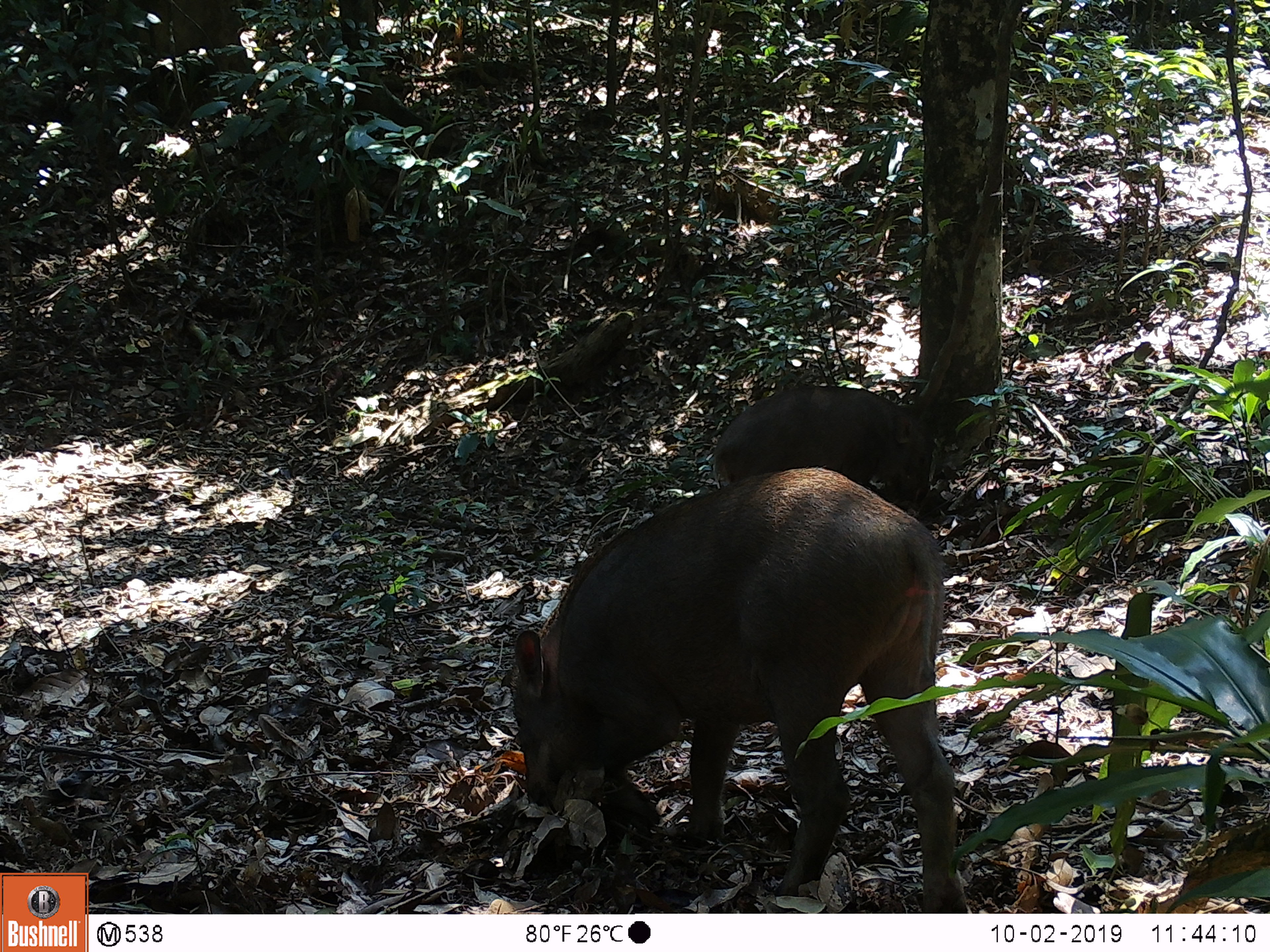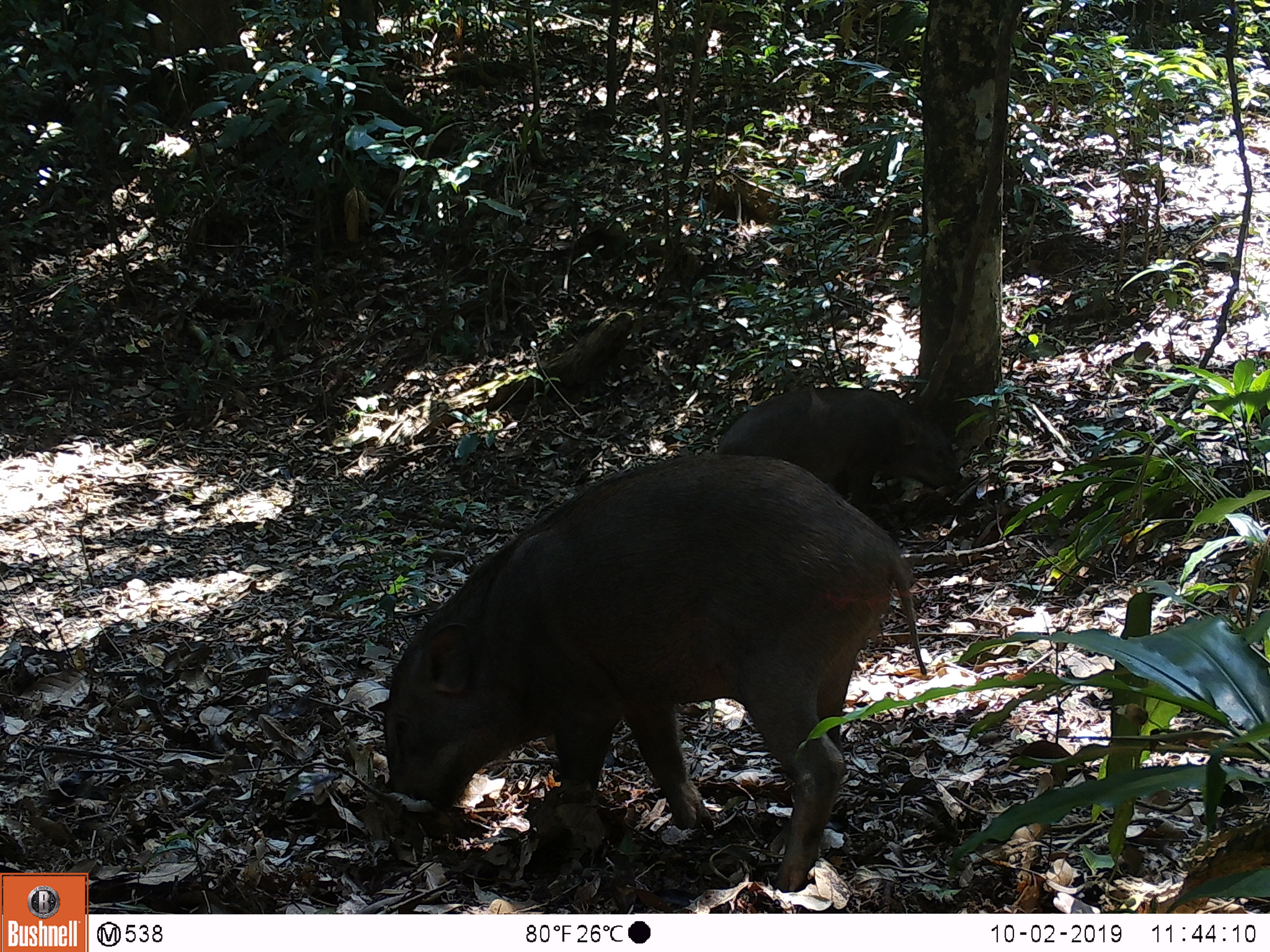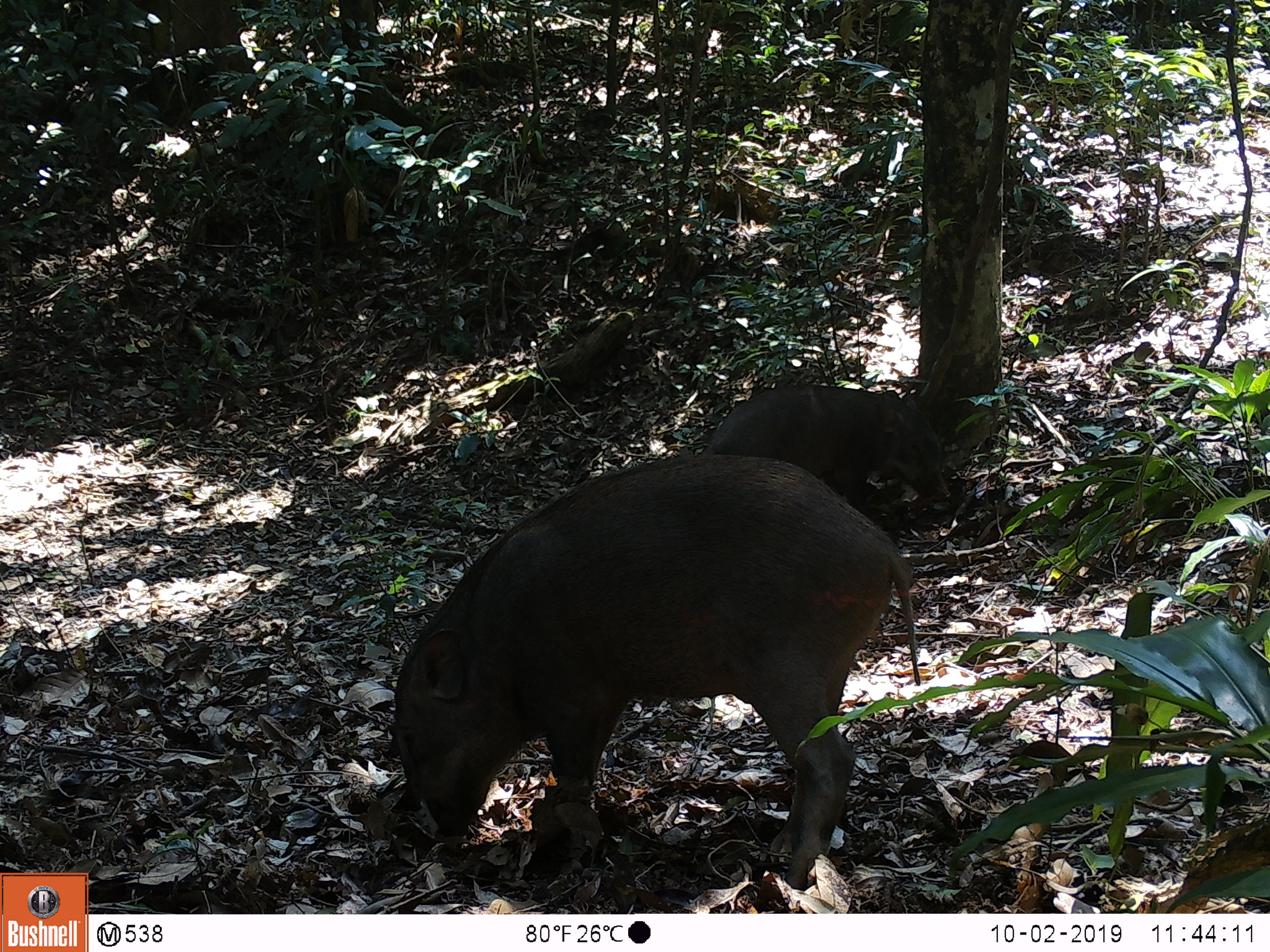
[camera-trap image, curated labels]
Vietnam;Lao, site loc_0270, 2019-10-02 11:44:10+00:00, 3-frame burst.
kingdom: Animalia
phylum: Chordata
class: Mammalia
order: Artiodactyla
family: Suidae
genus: Sus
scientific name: Sus scrofa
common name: eurasian wild pig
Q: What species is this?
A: Eurasian wild pig (Sus scrofa).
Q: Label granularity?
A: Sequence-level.